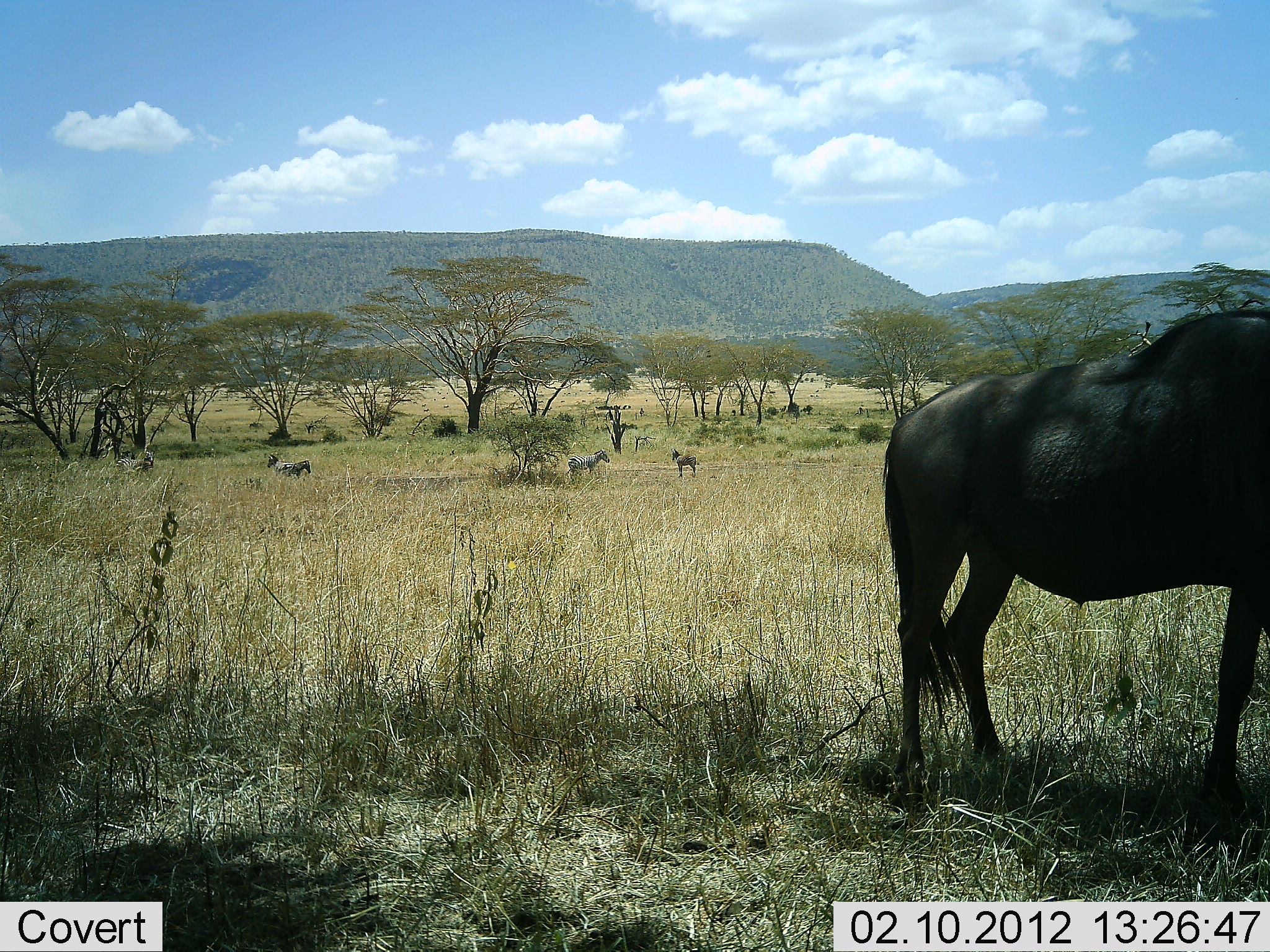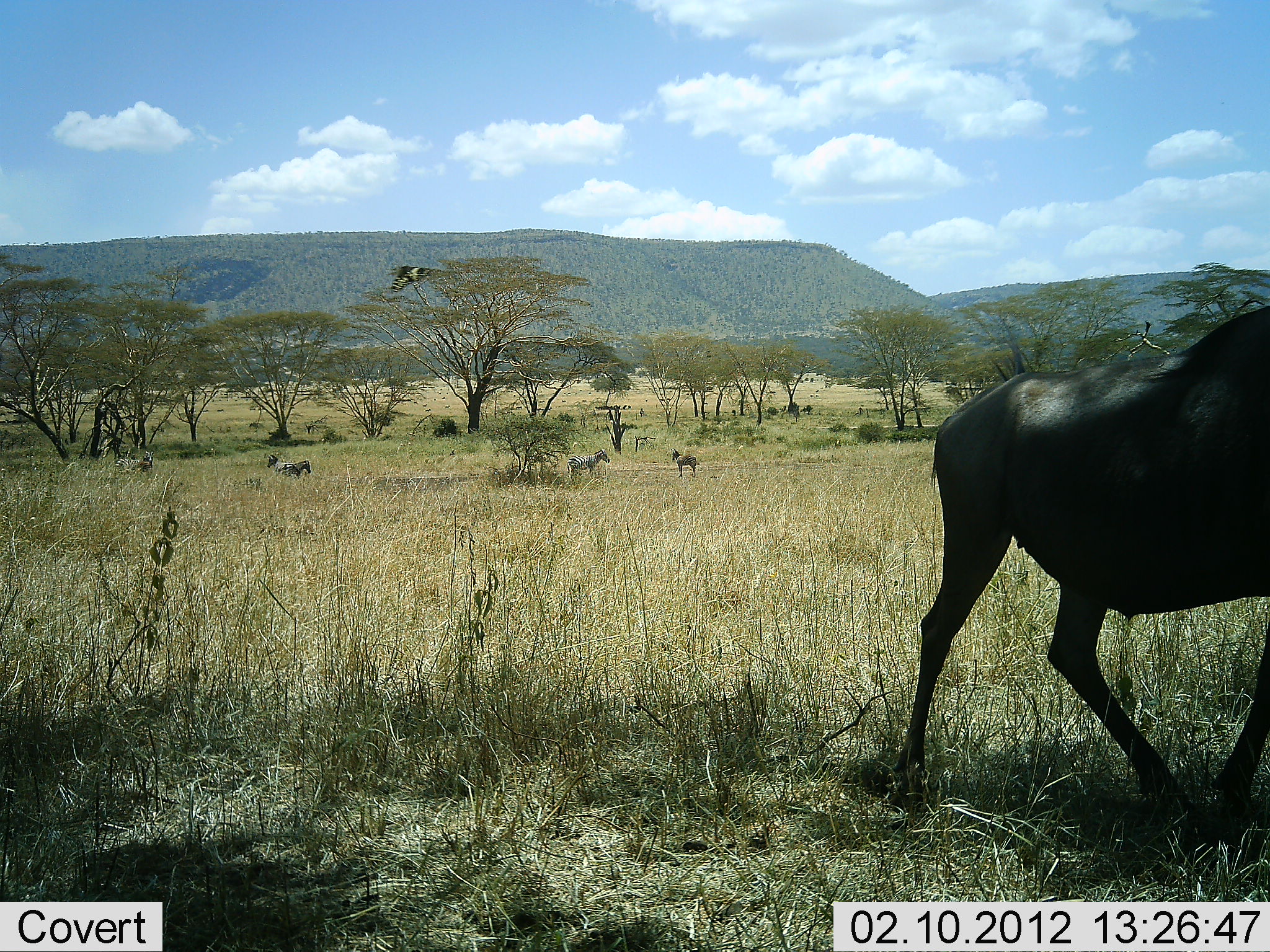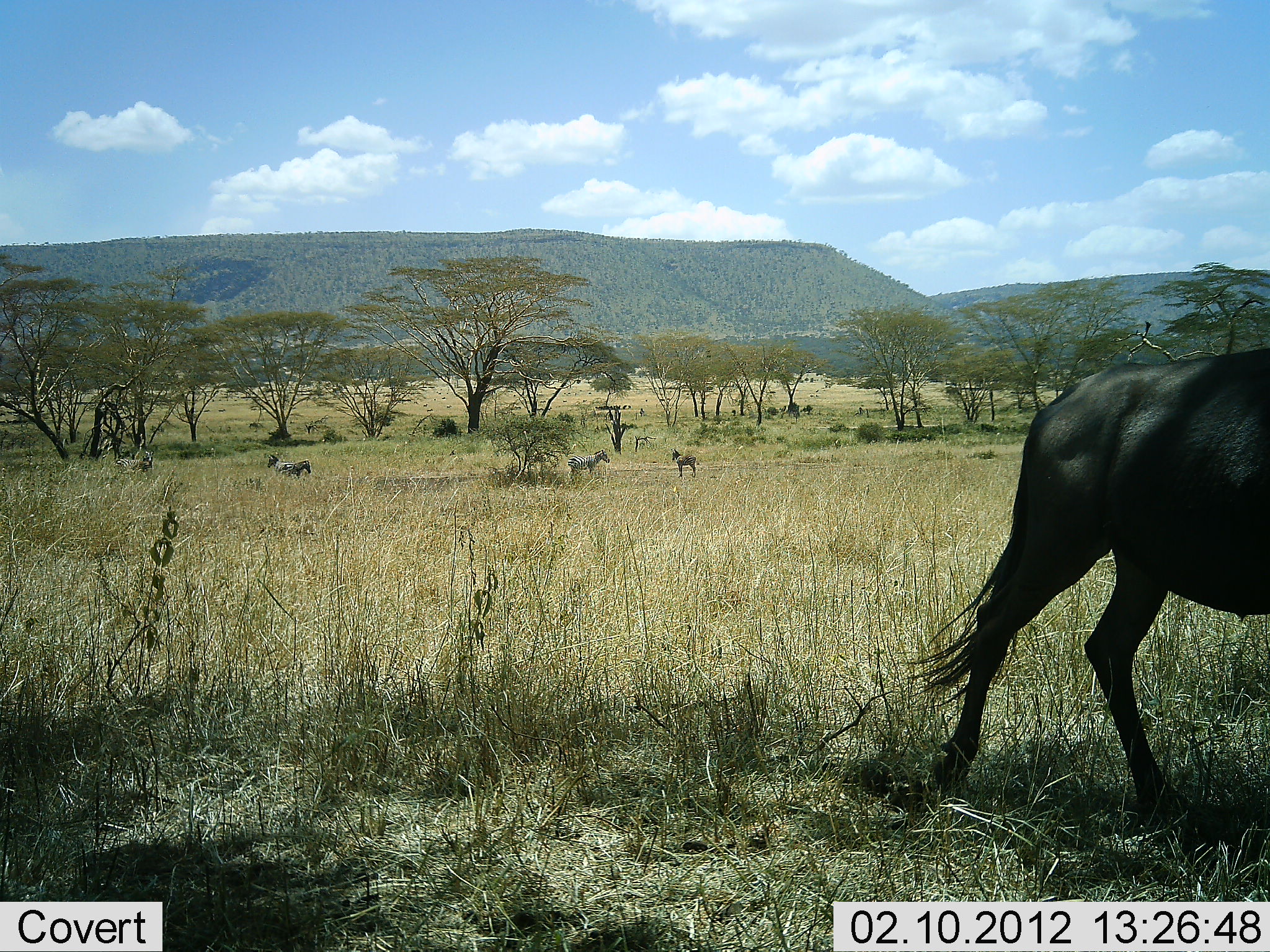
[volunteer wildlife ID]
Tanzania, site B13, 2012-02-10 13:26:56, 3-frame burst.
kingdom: Animalia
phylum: Chordata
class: Mammalia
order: Artiodactyla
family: Bovidae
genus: Connochaetes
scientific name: Connochaetes taurinus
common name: blue wildebeest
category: wildebeest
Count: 1.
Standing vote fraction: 22%.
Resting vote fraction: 0%.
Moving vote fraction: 91%.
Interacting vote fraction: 0%.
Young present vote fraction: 0%.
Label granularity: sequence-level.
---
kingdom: Animalia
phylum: Chordata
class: Mammalia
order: Perissodactyla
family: Equidae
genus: Equus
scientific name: Equus quagga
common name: plains zebra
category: zebra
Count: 4.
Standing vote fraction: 100%.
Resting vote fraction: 0%.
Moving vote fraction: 0%.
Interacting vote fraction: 0%.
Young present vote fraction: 0%.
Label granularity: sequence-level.